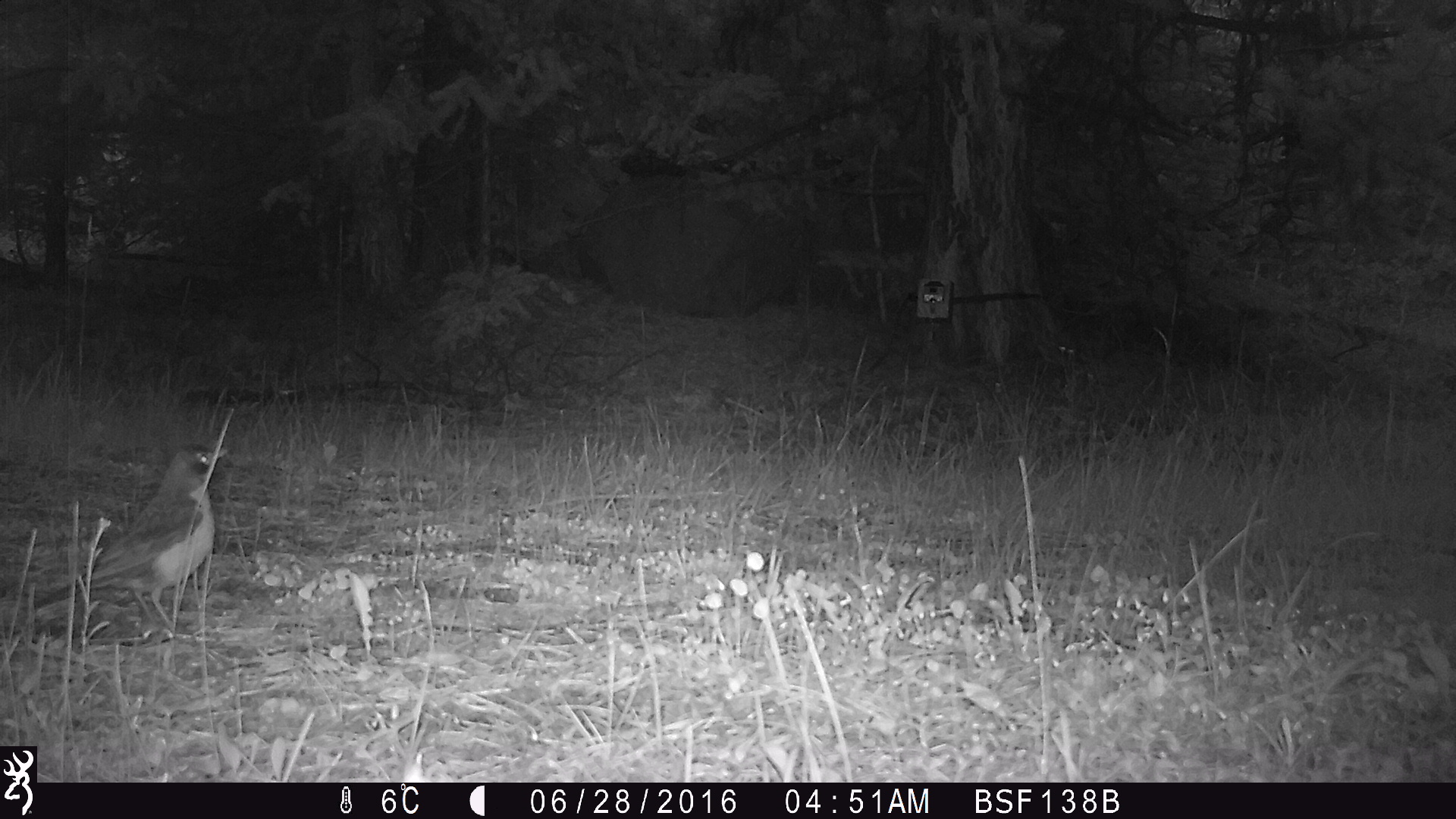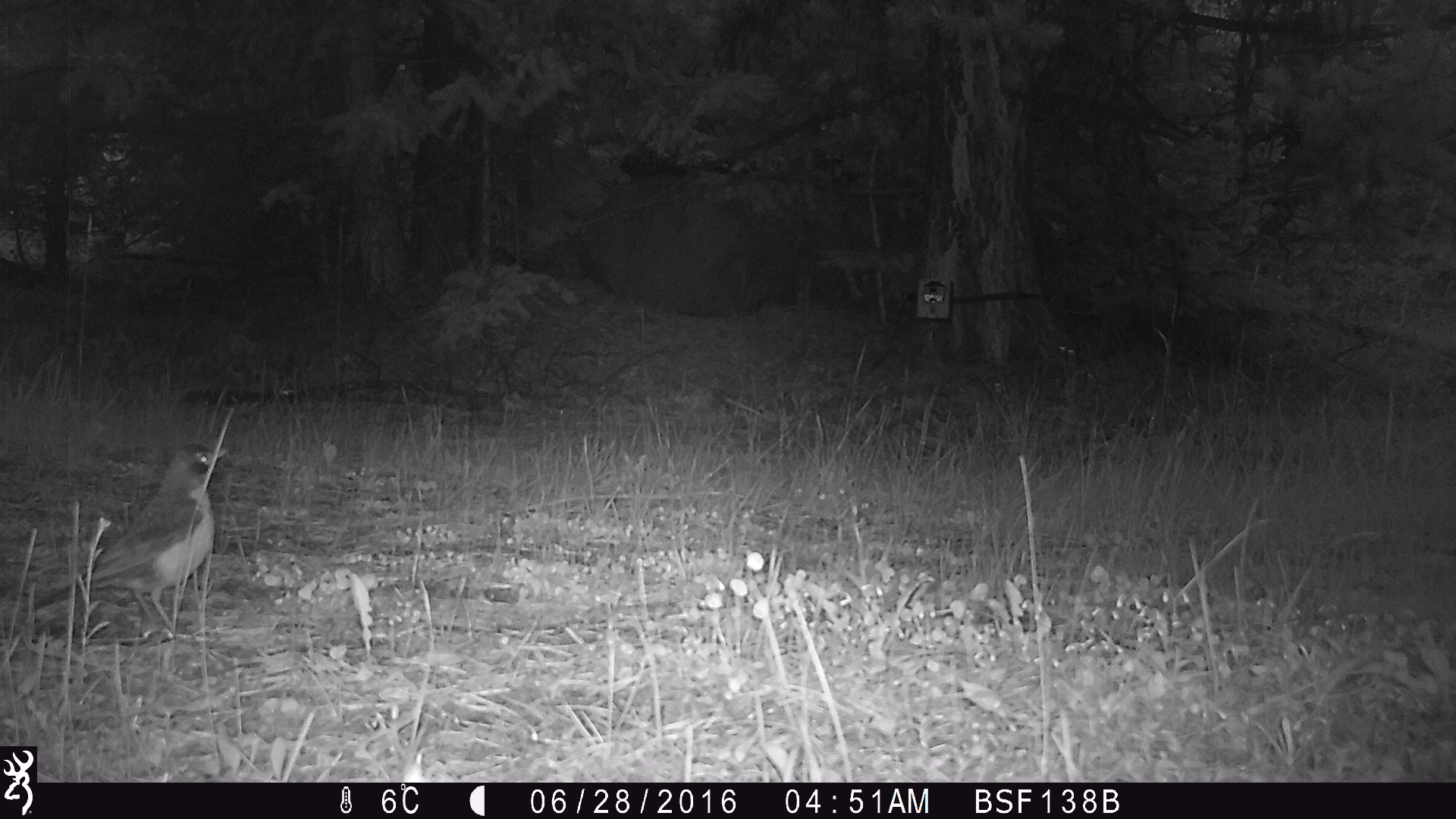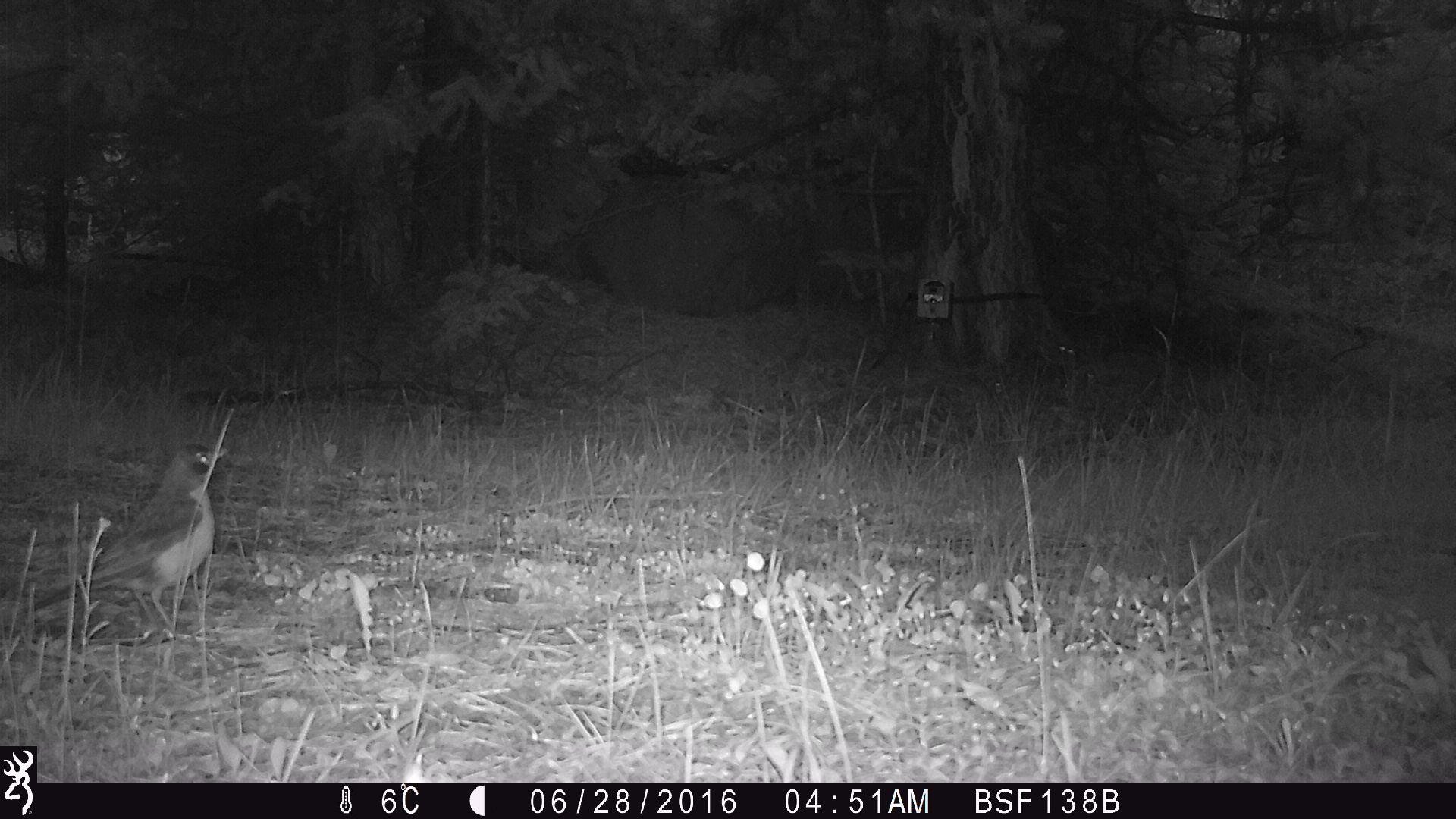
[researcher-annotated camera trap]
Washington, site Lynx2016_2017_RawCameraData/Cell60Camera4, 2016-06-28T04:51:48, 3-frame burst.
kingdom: Animalia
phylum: Chordata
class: Aves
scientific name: Aves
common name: birds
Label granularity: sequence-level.